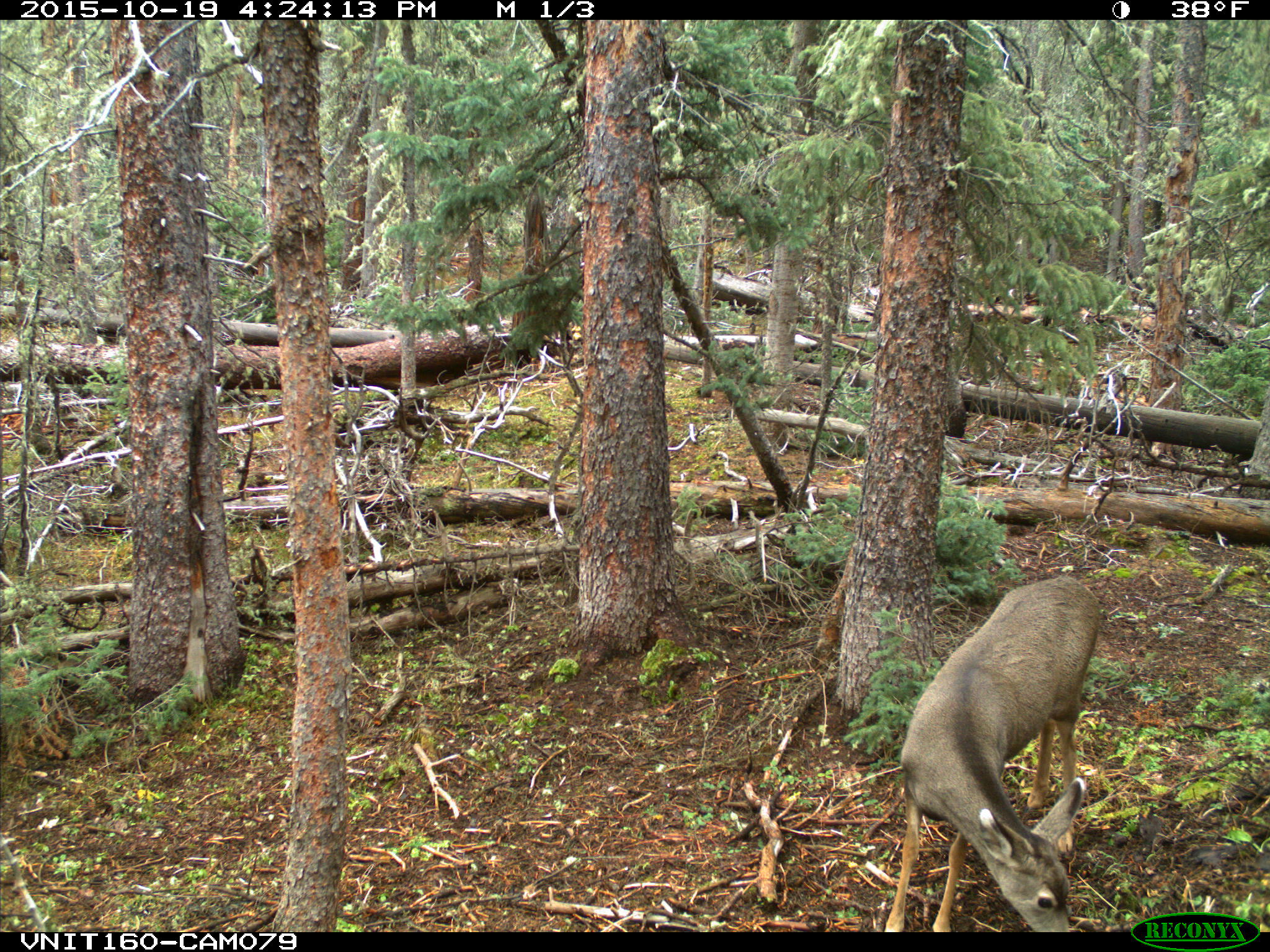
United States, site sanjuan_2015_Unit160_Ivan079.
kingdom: Animalia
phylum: Chordata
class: Mammalia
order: Artiodactyla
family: Cervidae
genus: Odocoileus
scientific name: Odocoileus hemionus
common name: mule deer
Odocoileus hemionus (mule deer).